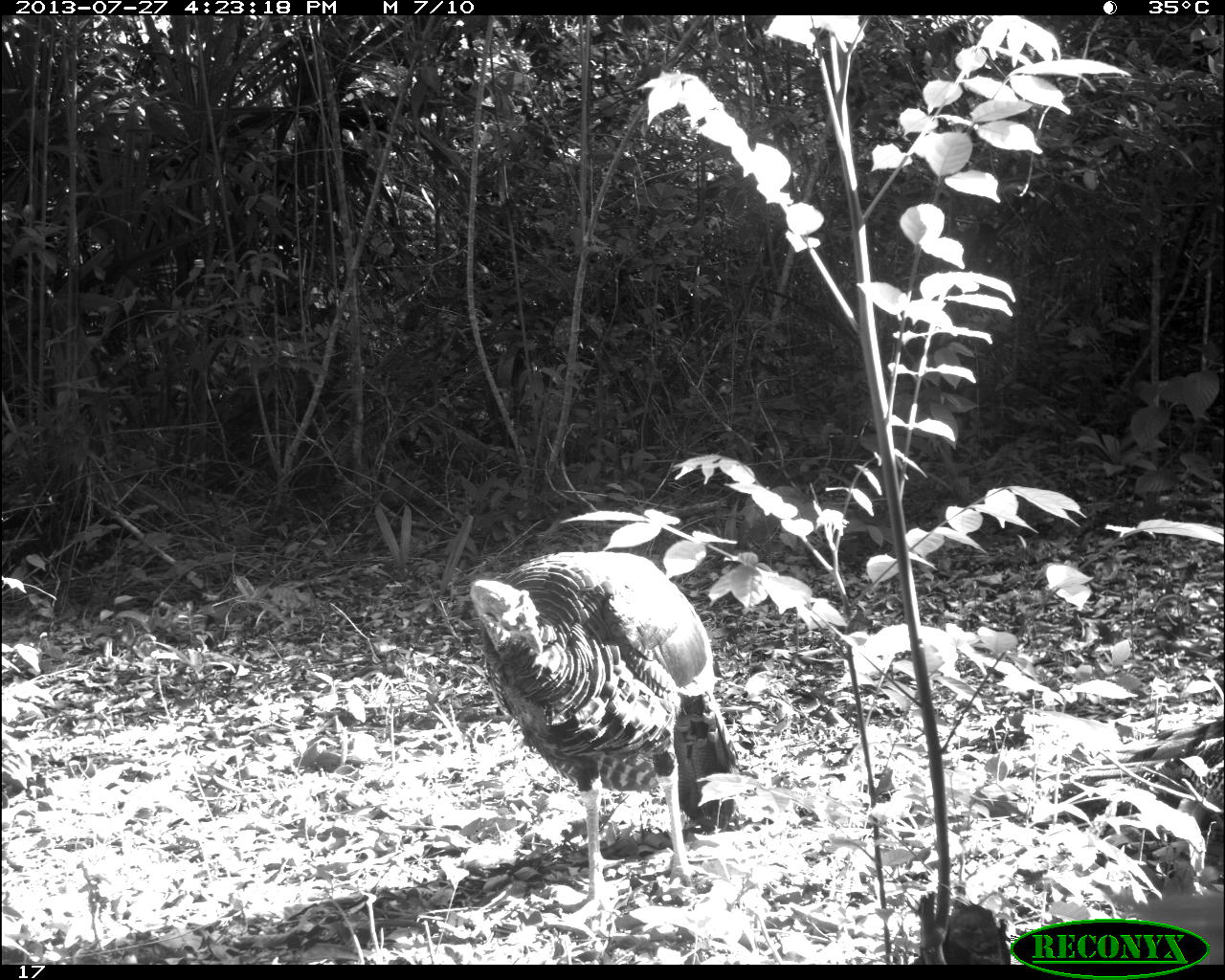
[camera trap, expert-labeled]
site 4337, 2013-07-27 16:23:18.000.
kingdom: Animalia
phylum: Chordata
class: Aves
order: Galliformes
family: Phasianidae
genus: Meleagris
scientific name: Meleagris ocellata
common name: ocellated turkey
Meleagris ocellata (ocellated turkey), count 1, sex male.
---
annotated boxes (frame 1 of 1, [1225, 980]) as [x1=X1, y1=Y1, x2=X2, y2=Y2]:
meleagris ocellata: [x1=467, y1=549, x2=737, y2=920]